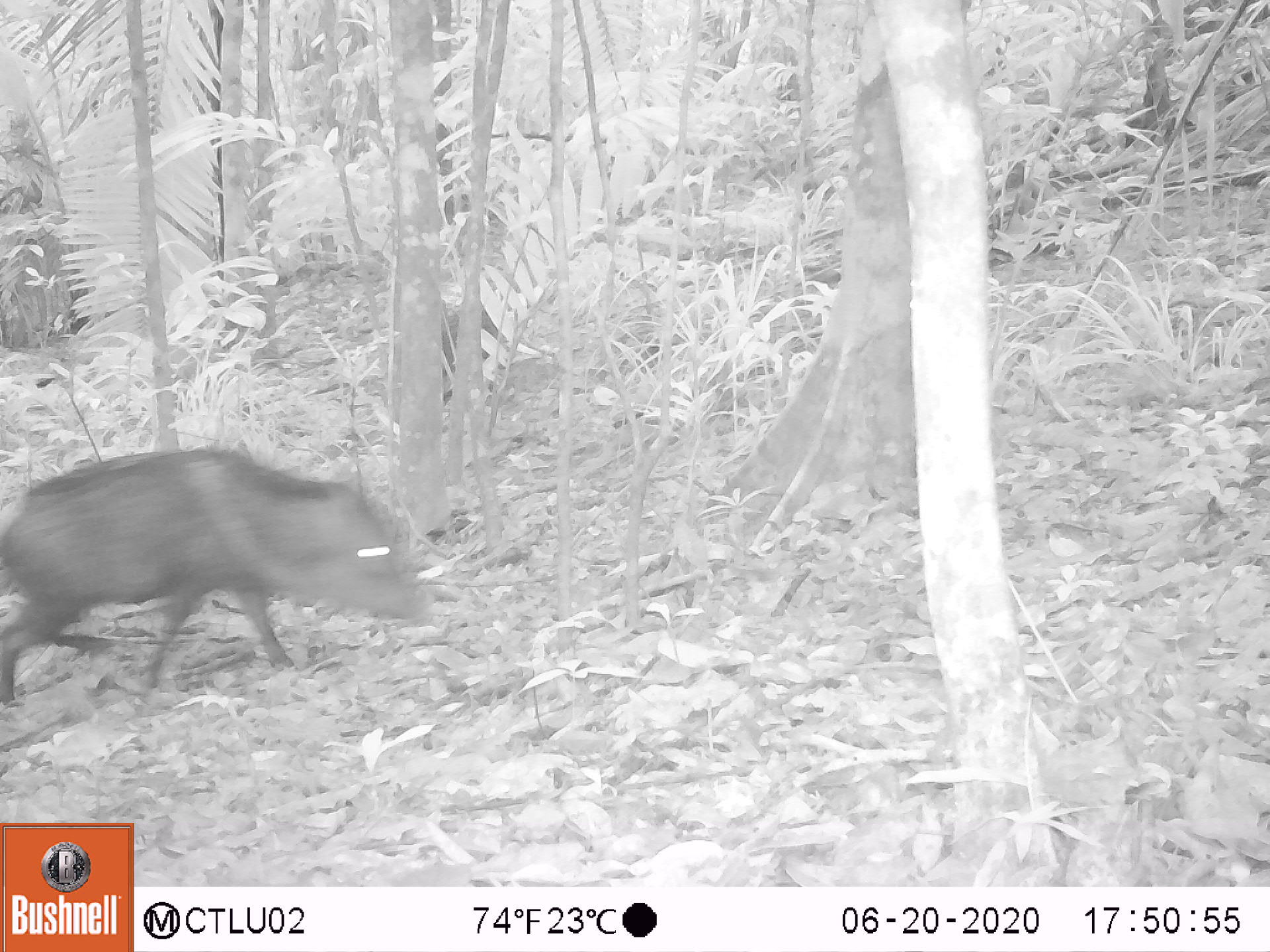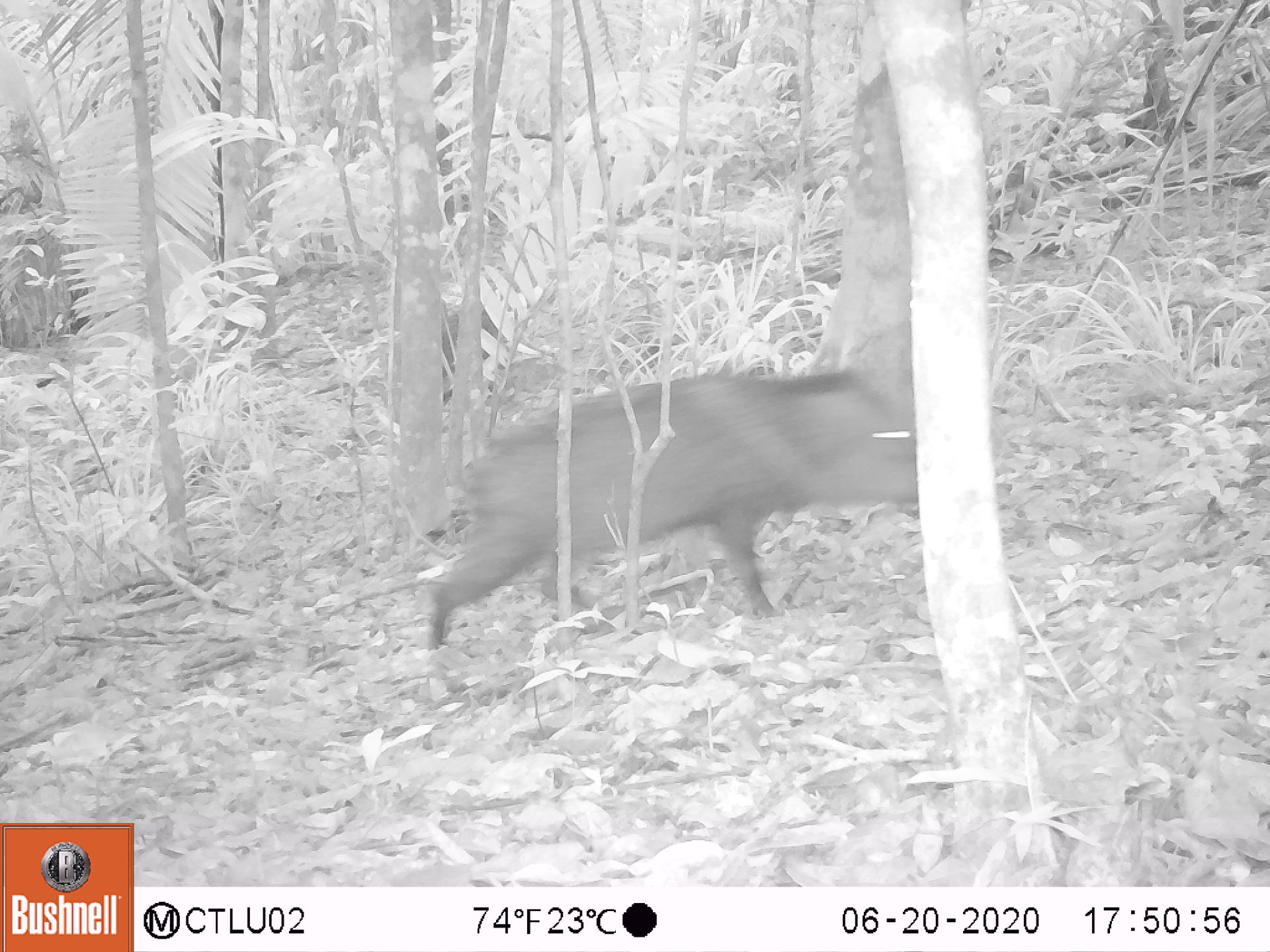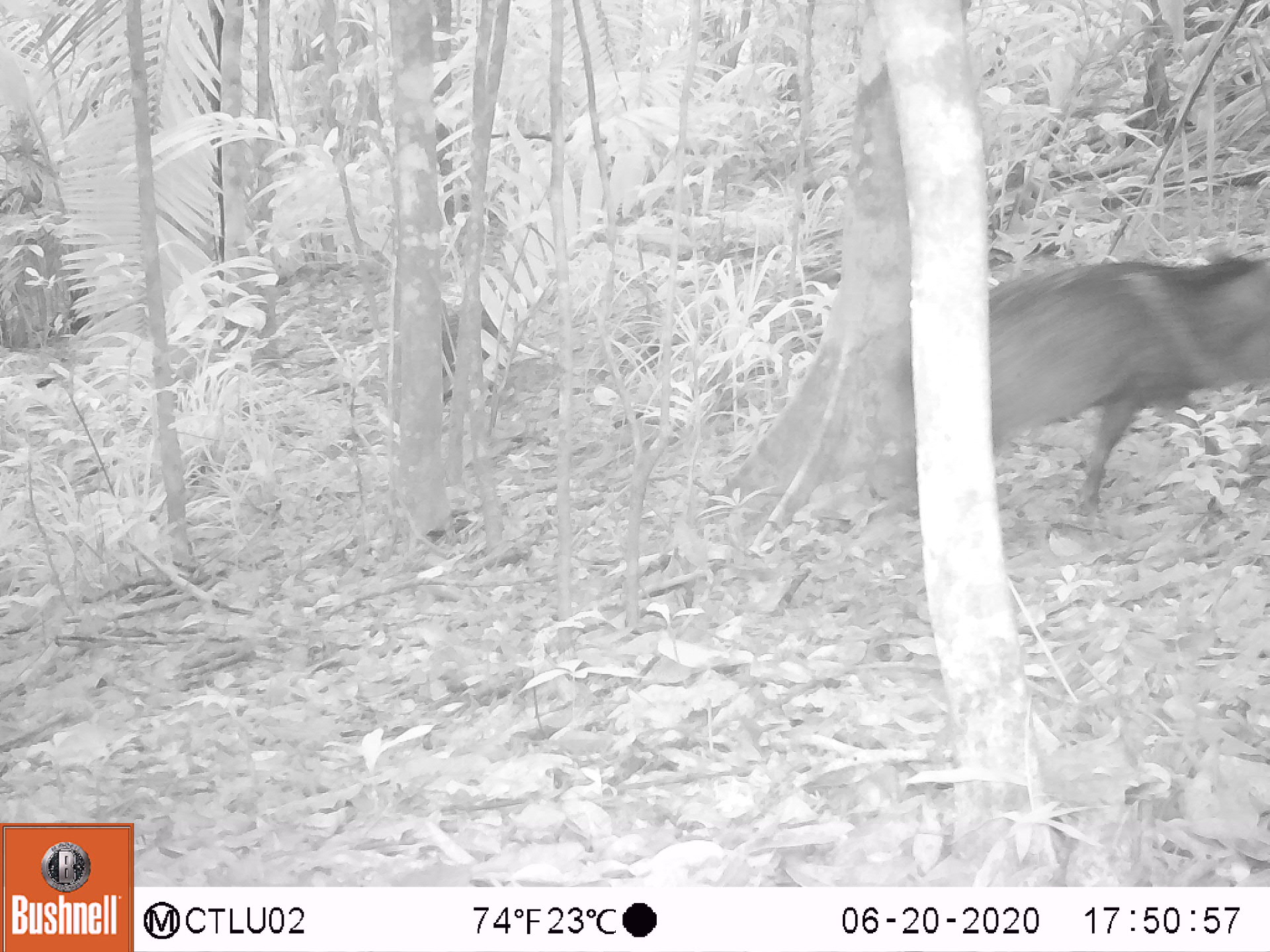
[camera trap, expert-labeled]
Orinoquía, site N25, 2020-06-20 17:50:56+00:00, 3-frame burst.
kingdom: Animalia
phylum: Chordata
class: Mammalia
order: Artiodactyla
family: Tayassuidae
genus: Pecari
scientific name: Pecari tajacu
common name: collared peccary